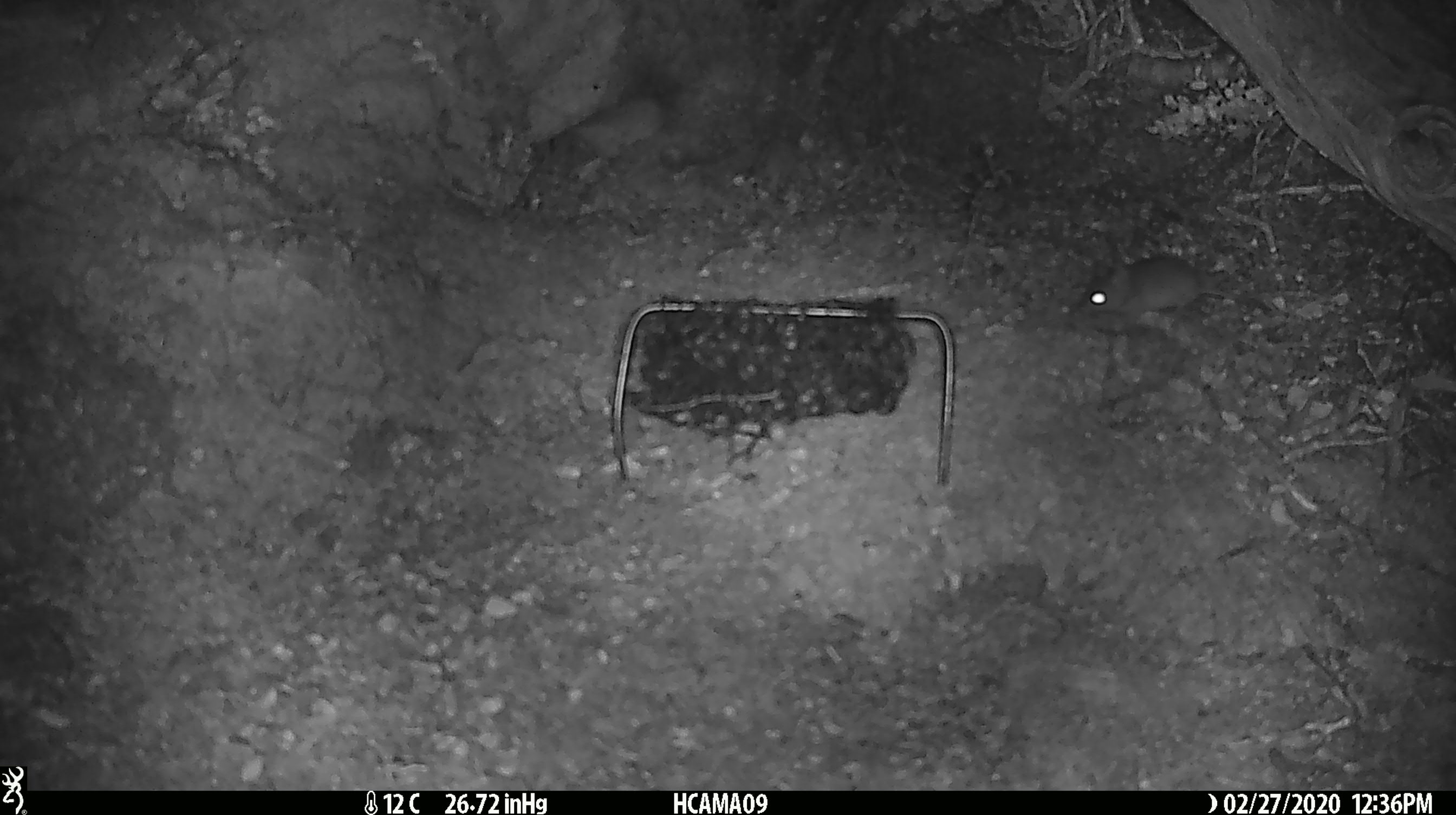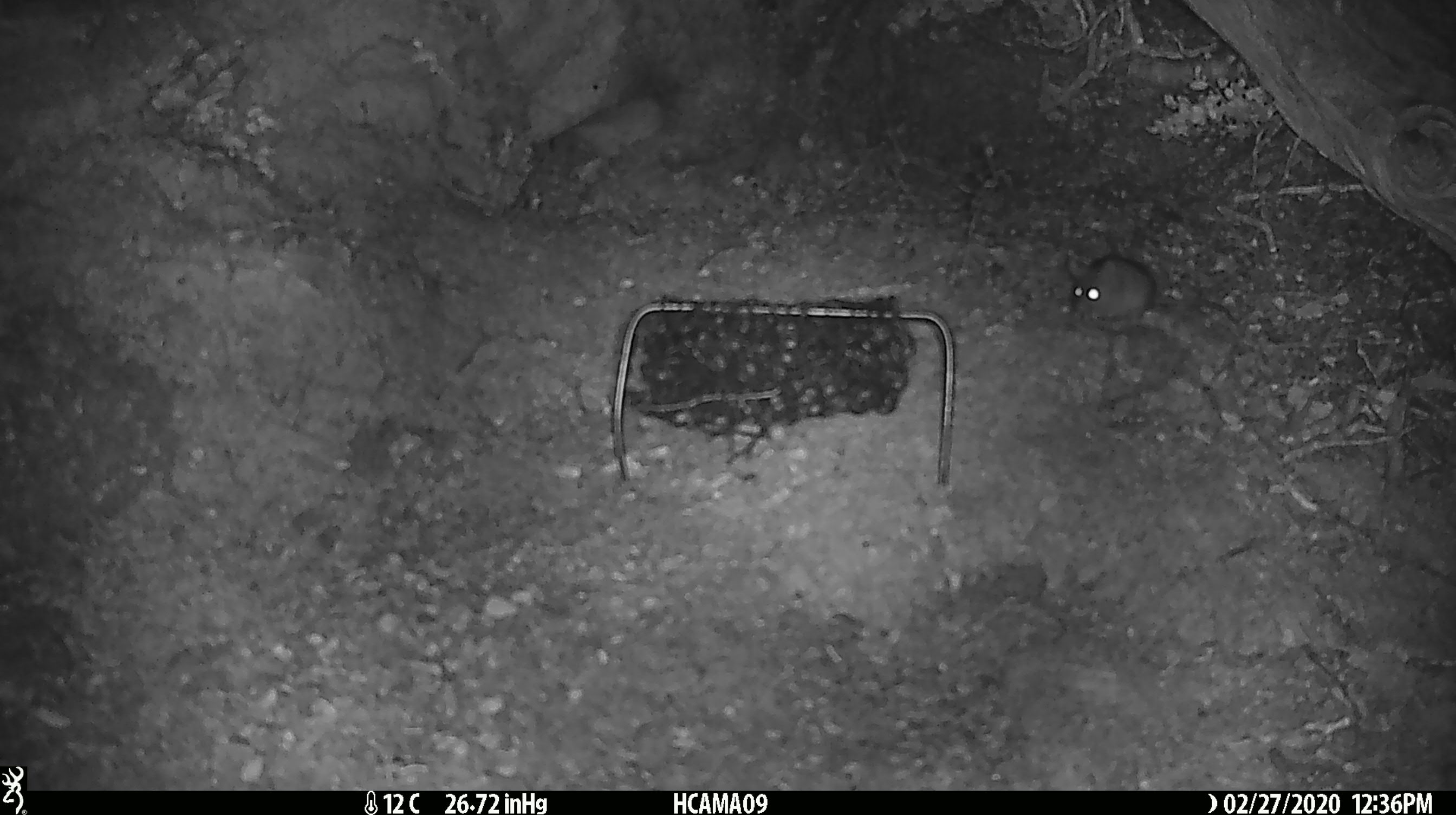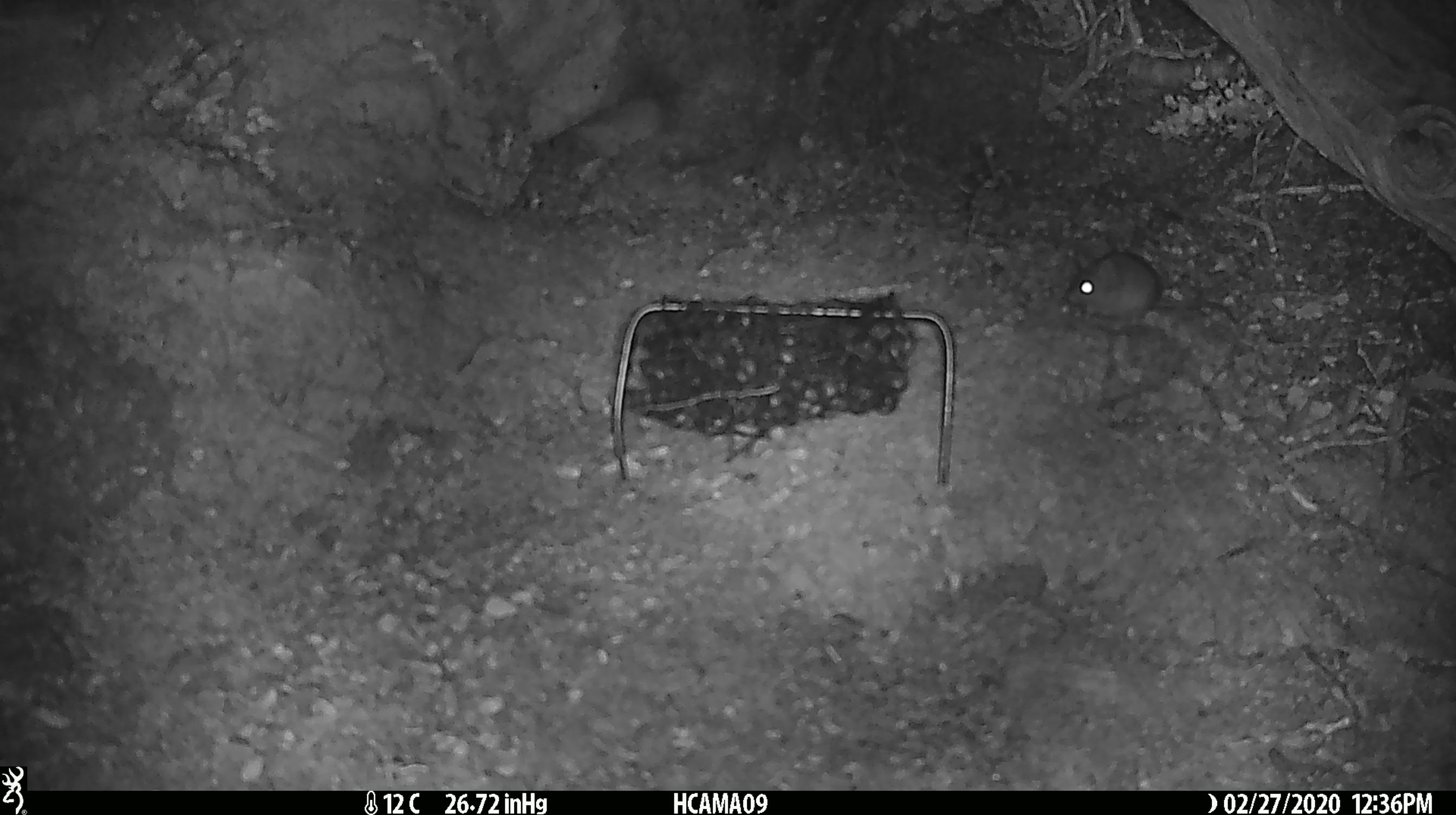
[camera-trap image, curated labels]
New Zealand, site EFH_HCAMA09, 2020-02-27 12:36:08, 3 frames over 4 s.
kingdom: Animalia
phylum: Chordata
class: Mammalia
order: Rodentia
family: Muridae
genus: Mus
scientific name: Mus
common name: mouse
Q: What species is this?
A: Mouse (Mus).